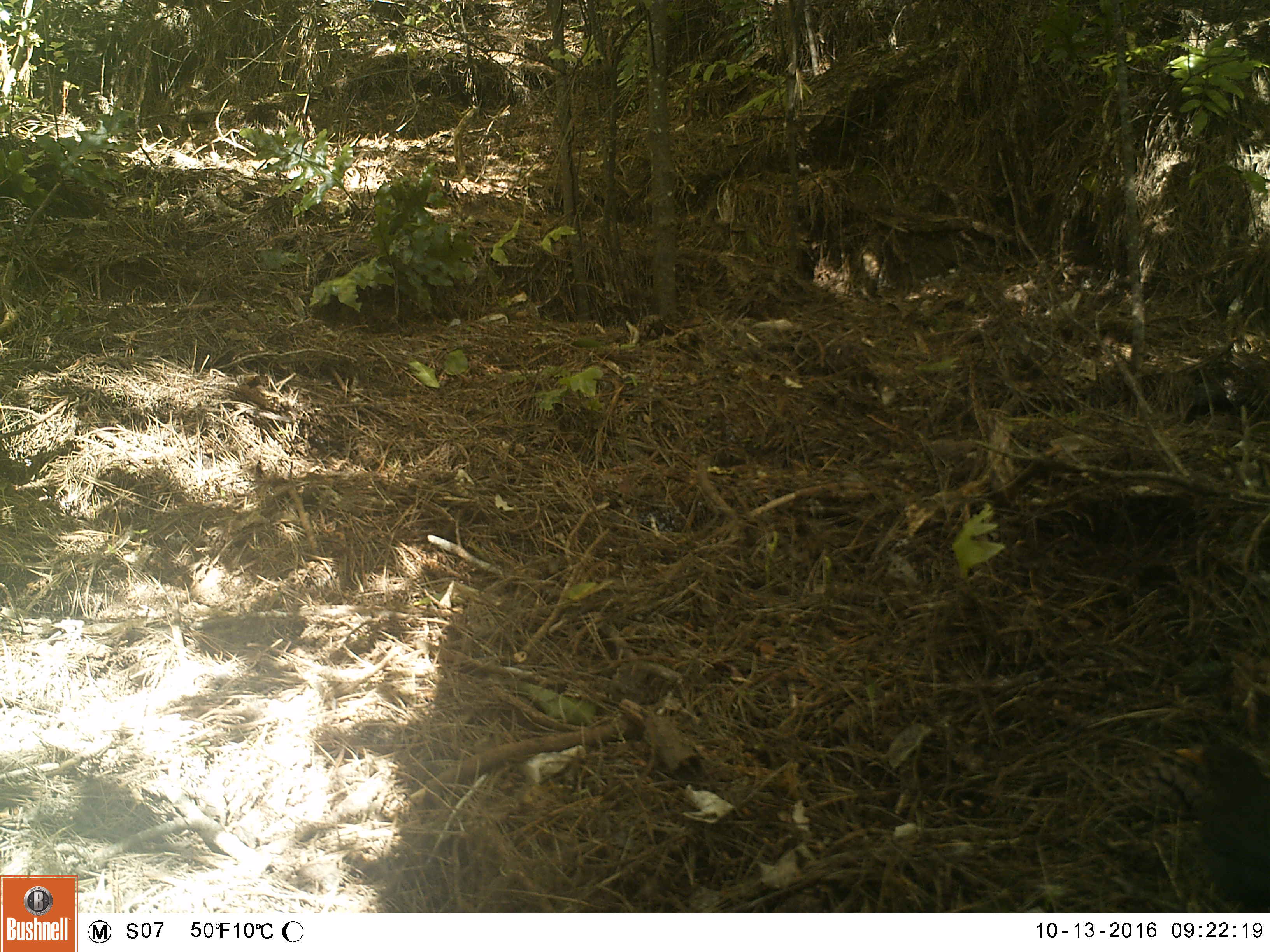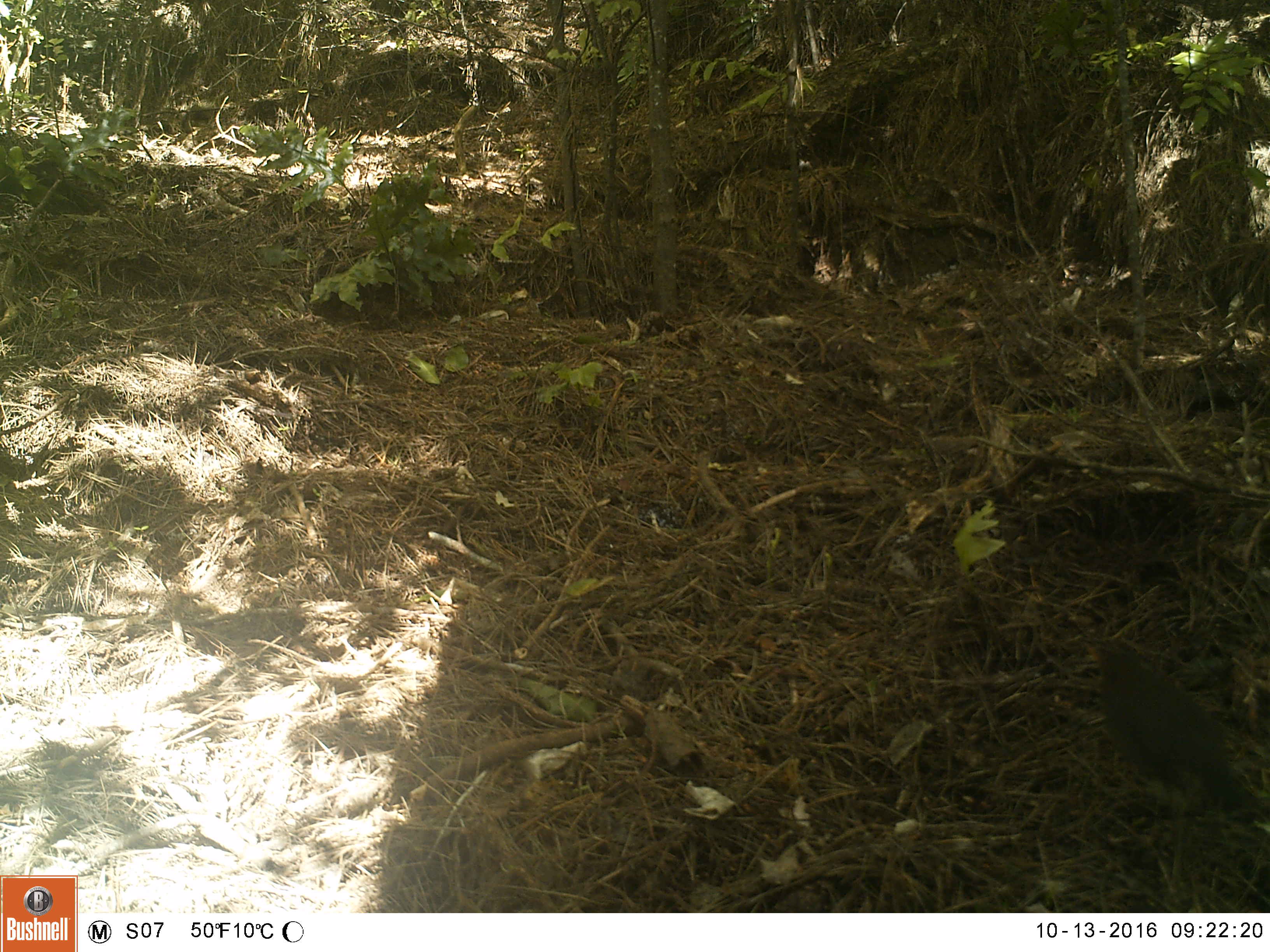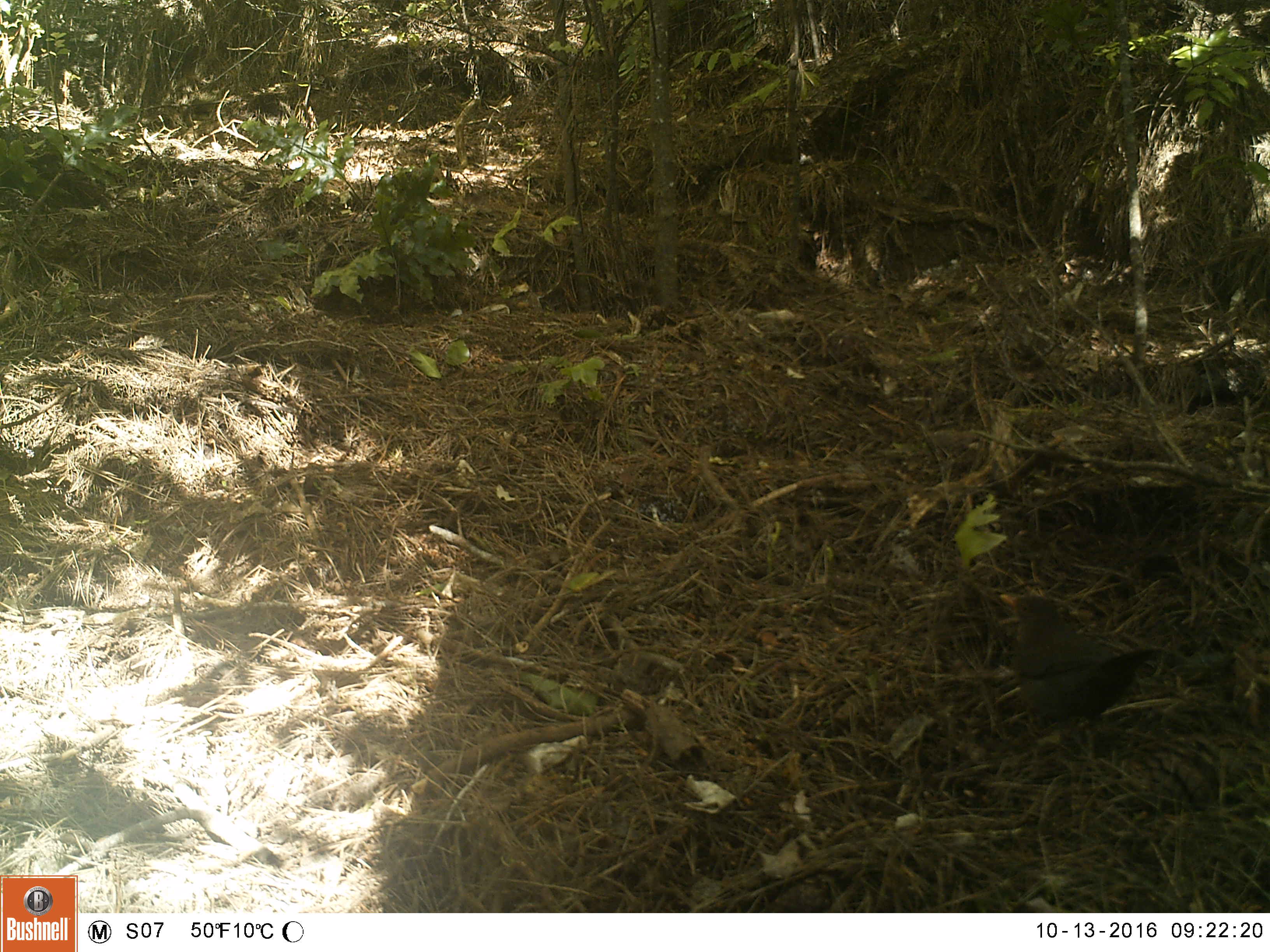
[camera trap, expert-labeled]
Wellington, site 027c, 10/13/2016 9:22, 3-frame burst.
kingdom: Animalia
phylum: Chordata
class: Aves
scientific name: Aves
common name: bird